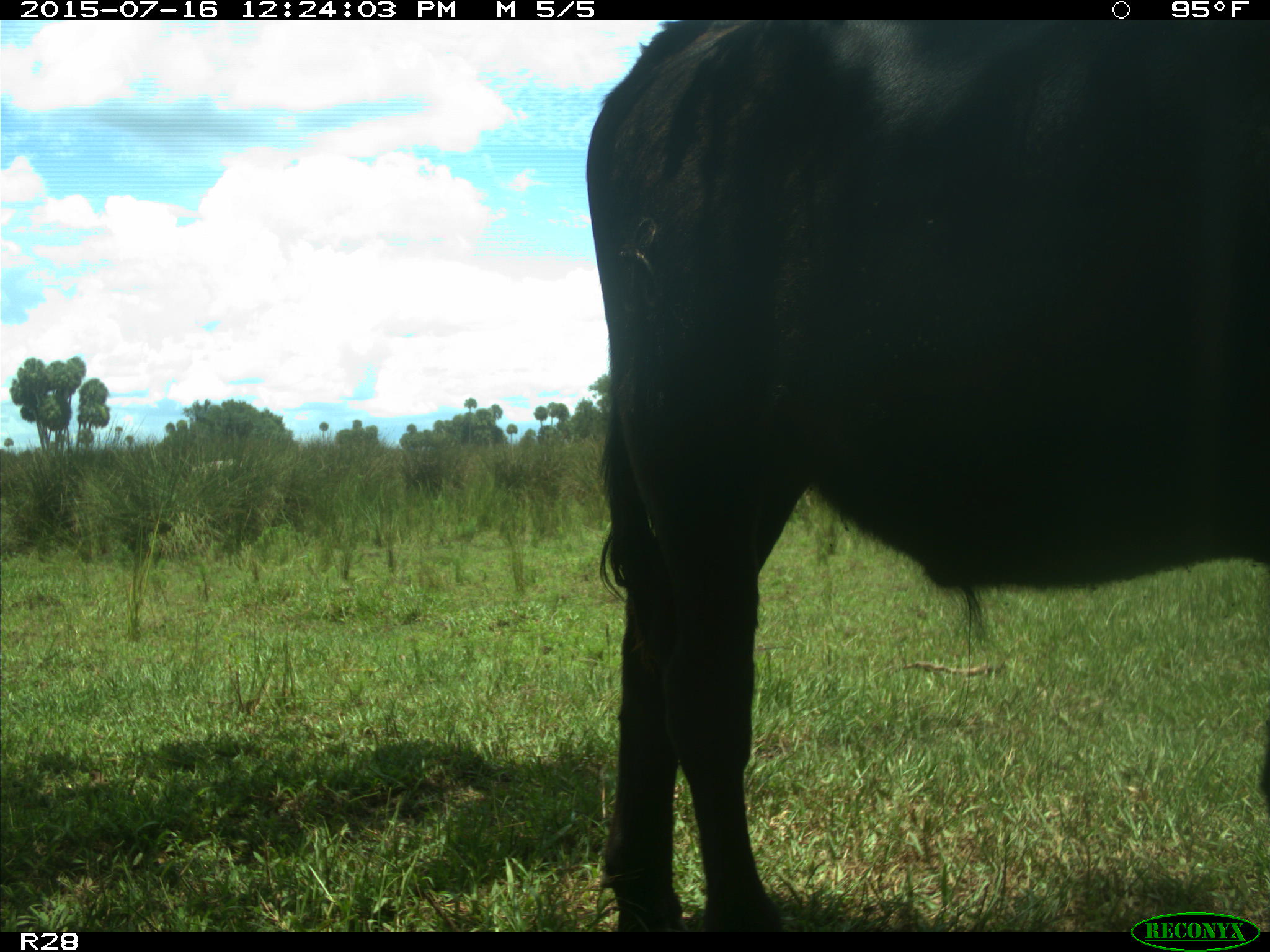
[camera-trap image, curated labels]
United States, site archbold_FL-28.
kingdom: Animalia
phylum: Chordata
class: Mammalia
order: Artiodactyla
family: Bovidae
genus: Bos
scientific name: Bos taurus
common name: domestic cow